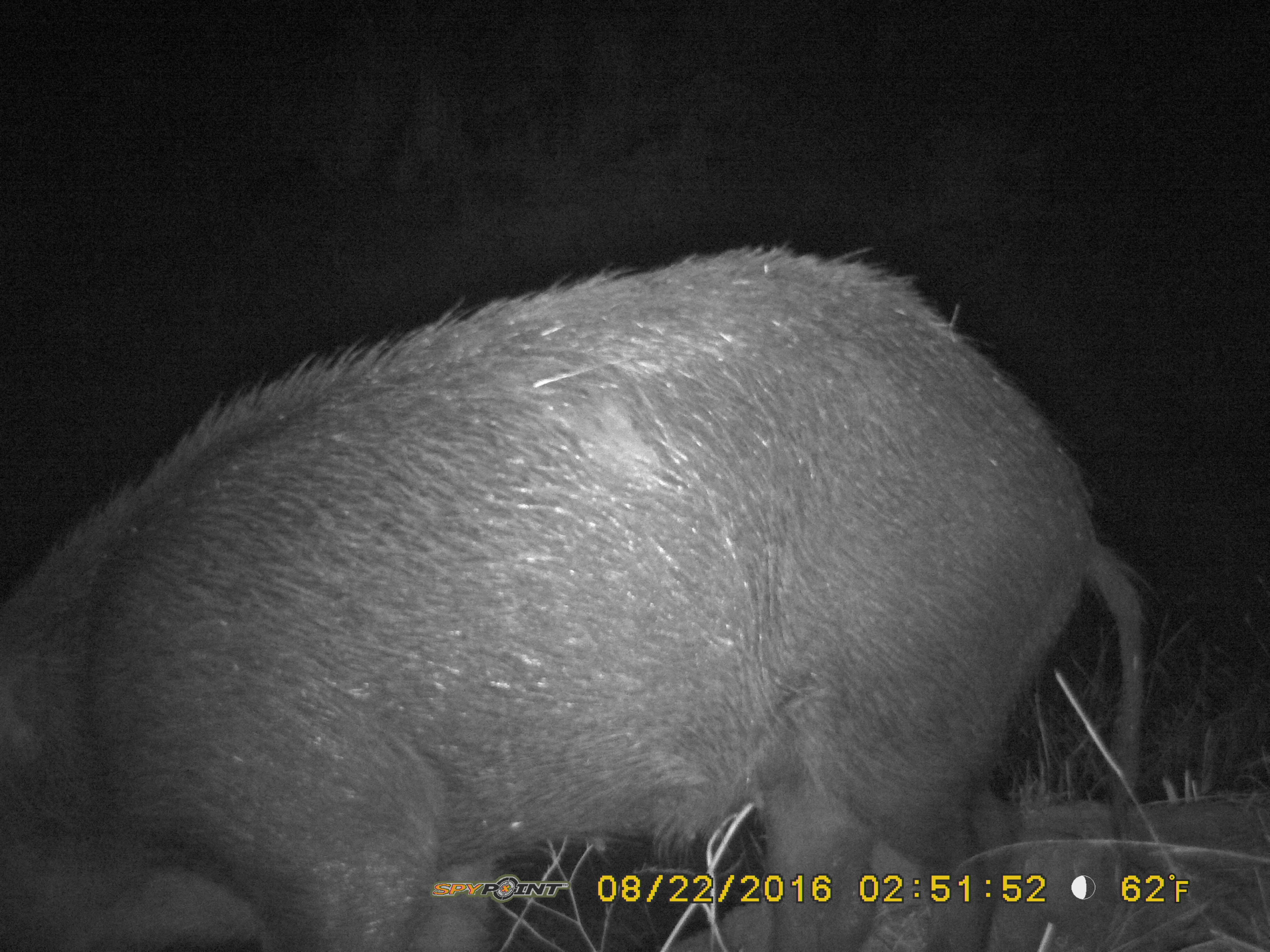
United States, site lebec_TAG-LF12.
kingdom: Animalia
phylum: Chordata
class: Mammalia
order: Artiodactyla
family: Suidae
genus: Sus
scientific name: Sus scrofa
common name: wild boar